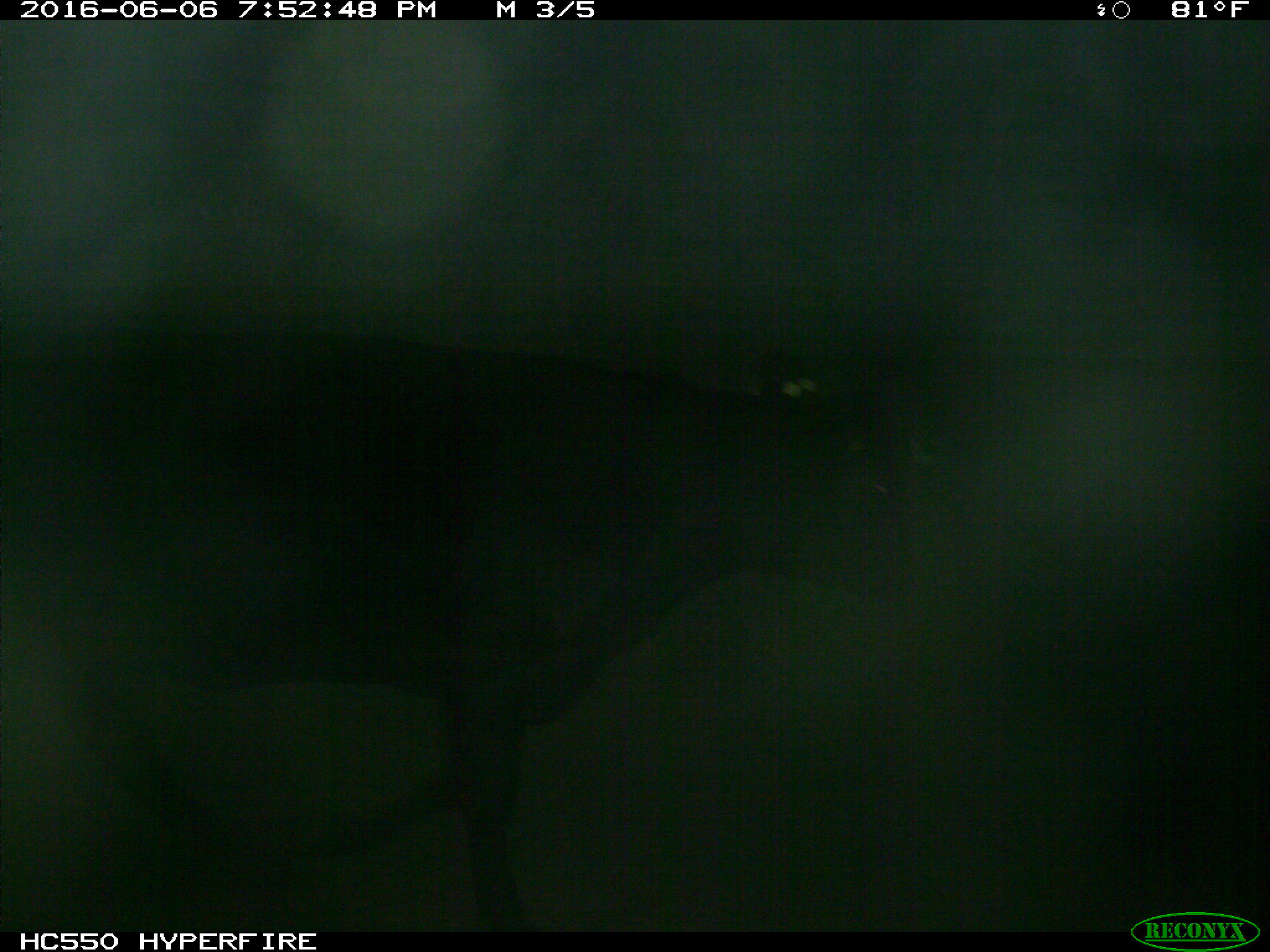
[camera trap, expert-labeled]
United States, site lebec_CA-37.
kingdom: Animalia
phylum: Chordata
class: Mammalia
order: Artiodactyla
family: Bovidae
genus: Bos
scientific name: Bos taurus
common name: domestic cow